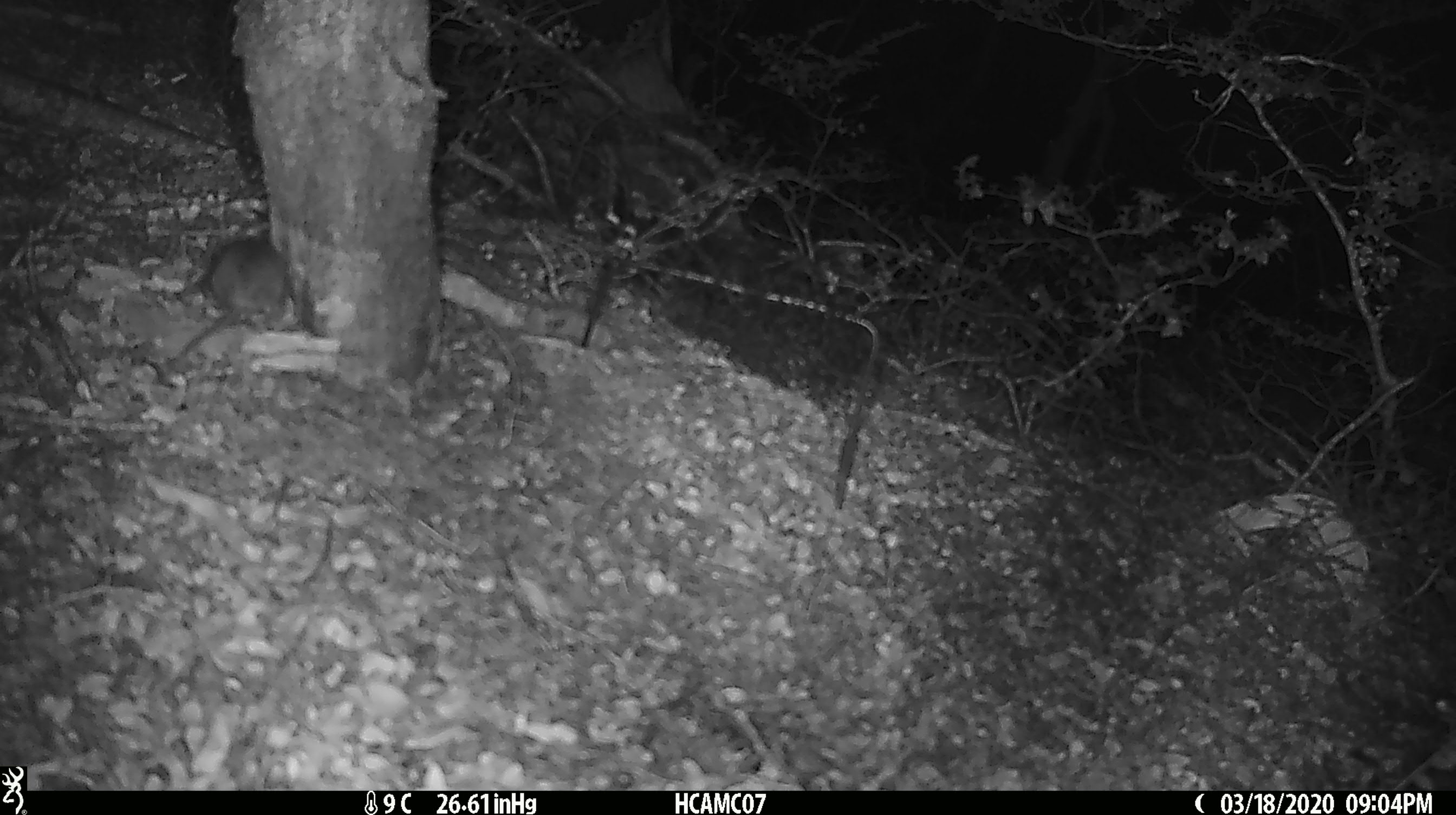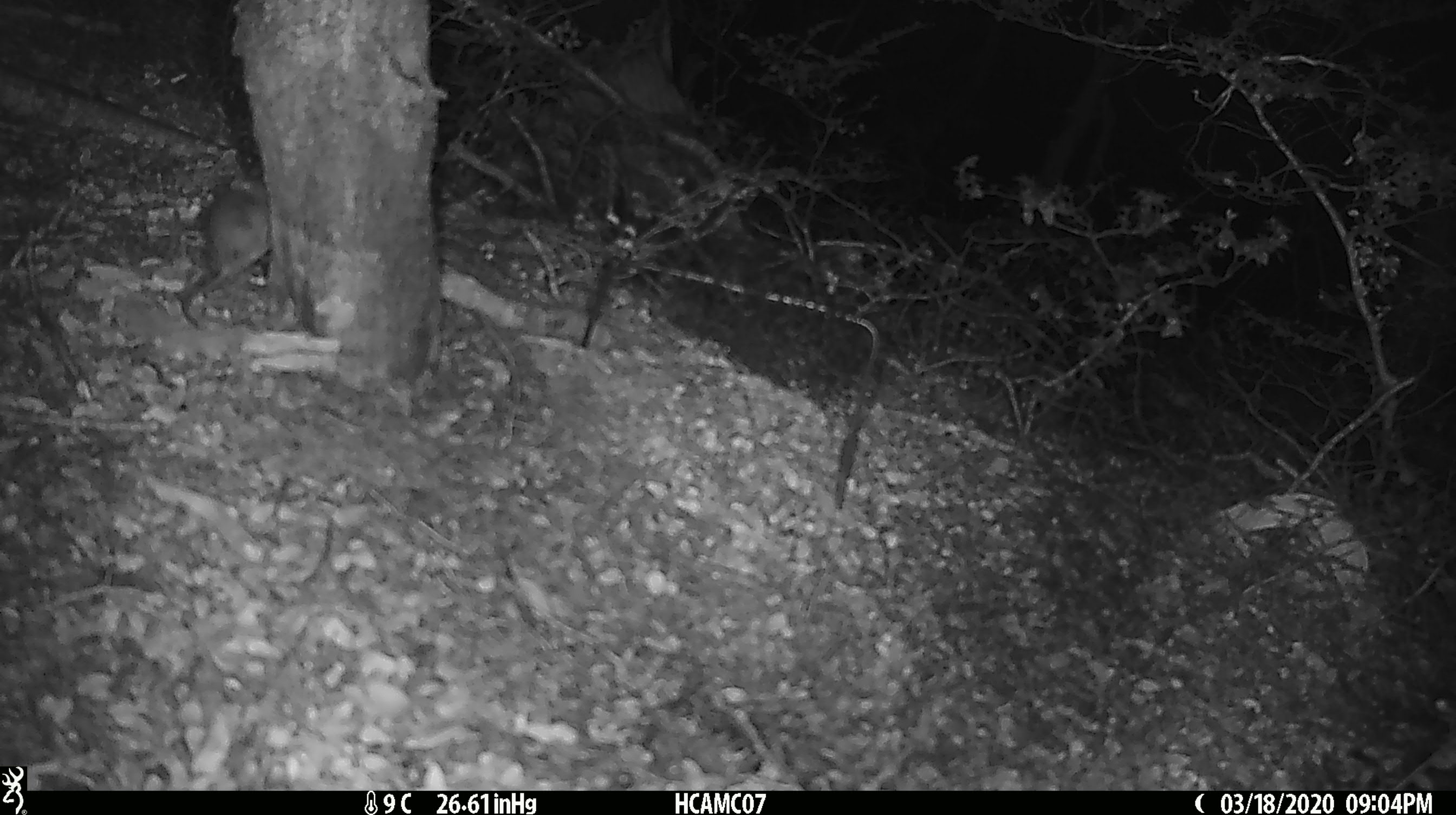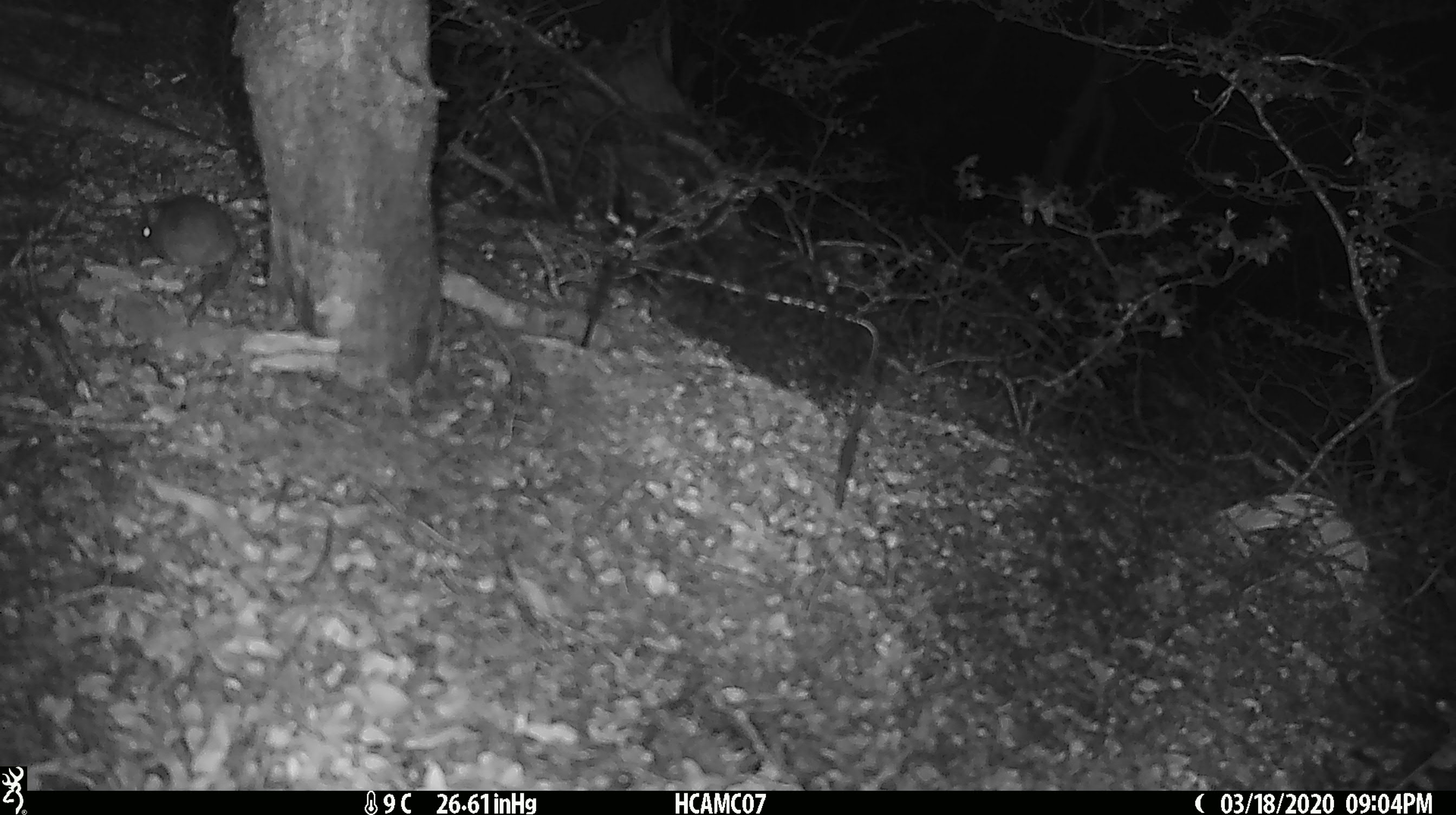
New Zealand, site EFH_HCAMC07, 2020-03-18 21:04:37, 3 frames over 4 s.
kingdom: Animalia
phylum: Chordata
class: Mammalia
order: Rodentia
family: Muridae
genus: Mus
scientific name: Mus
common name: mouse